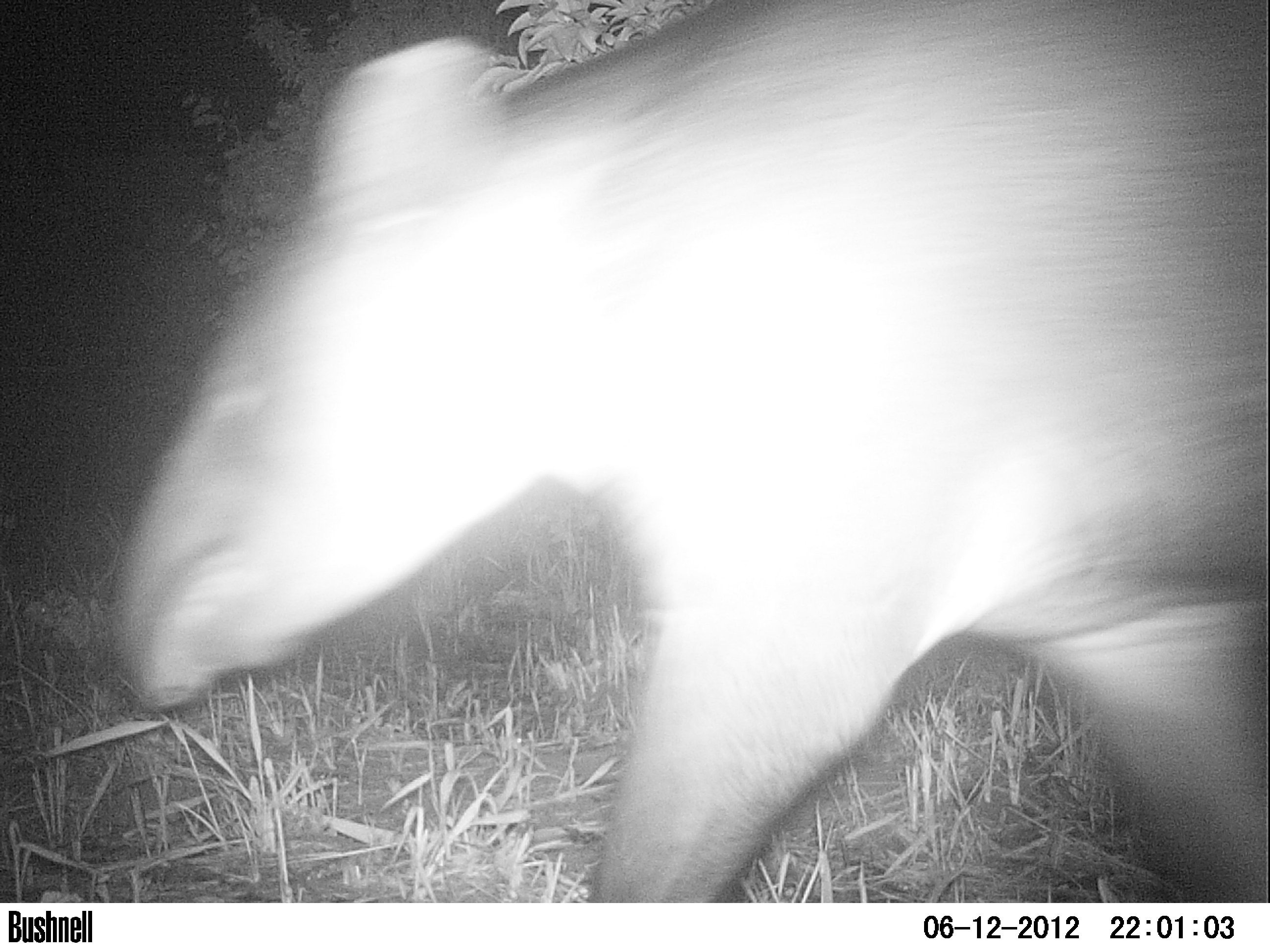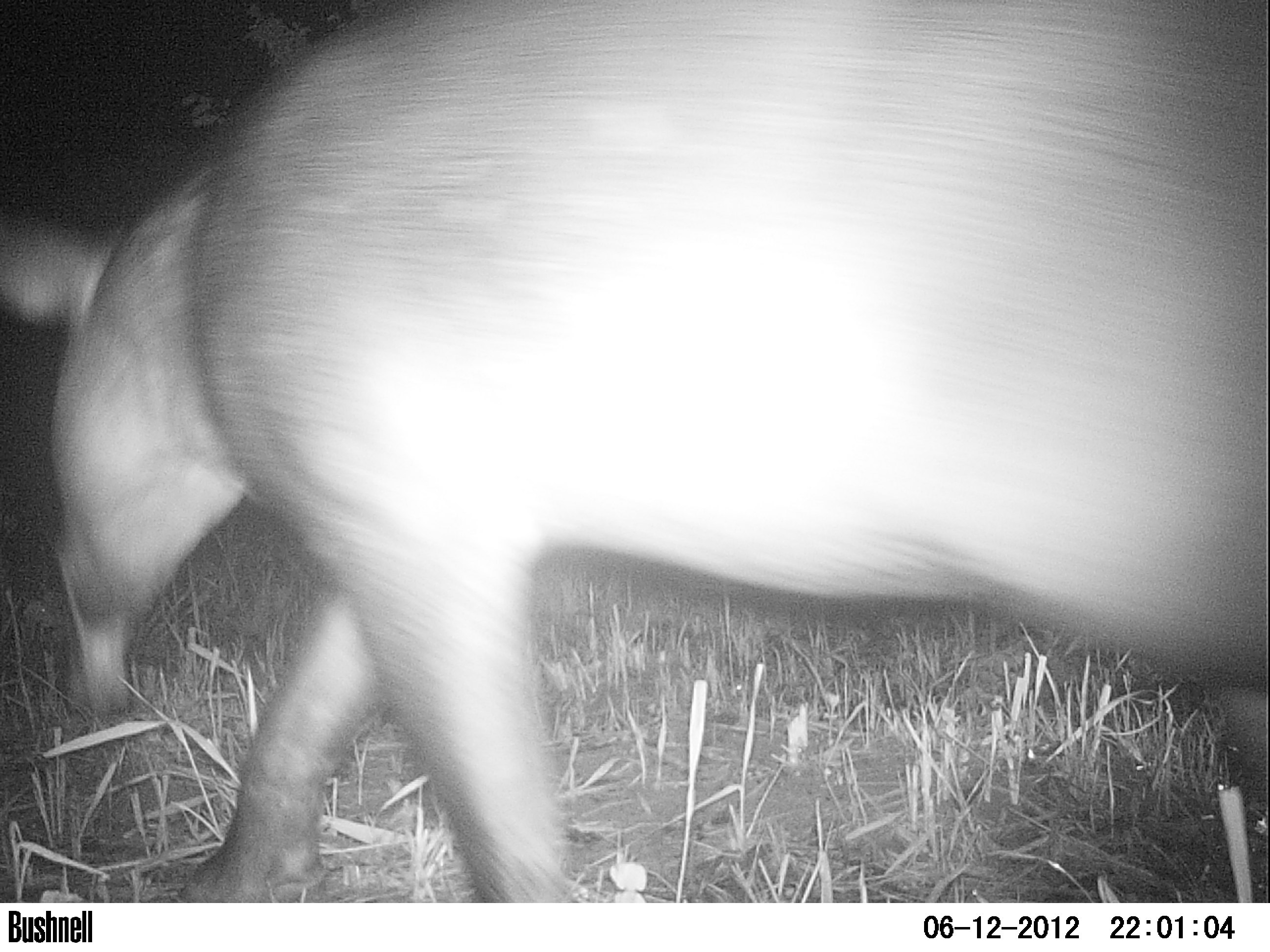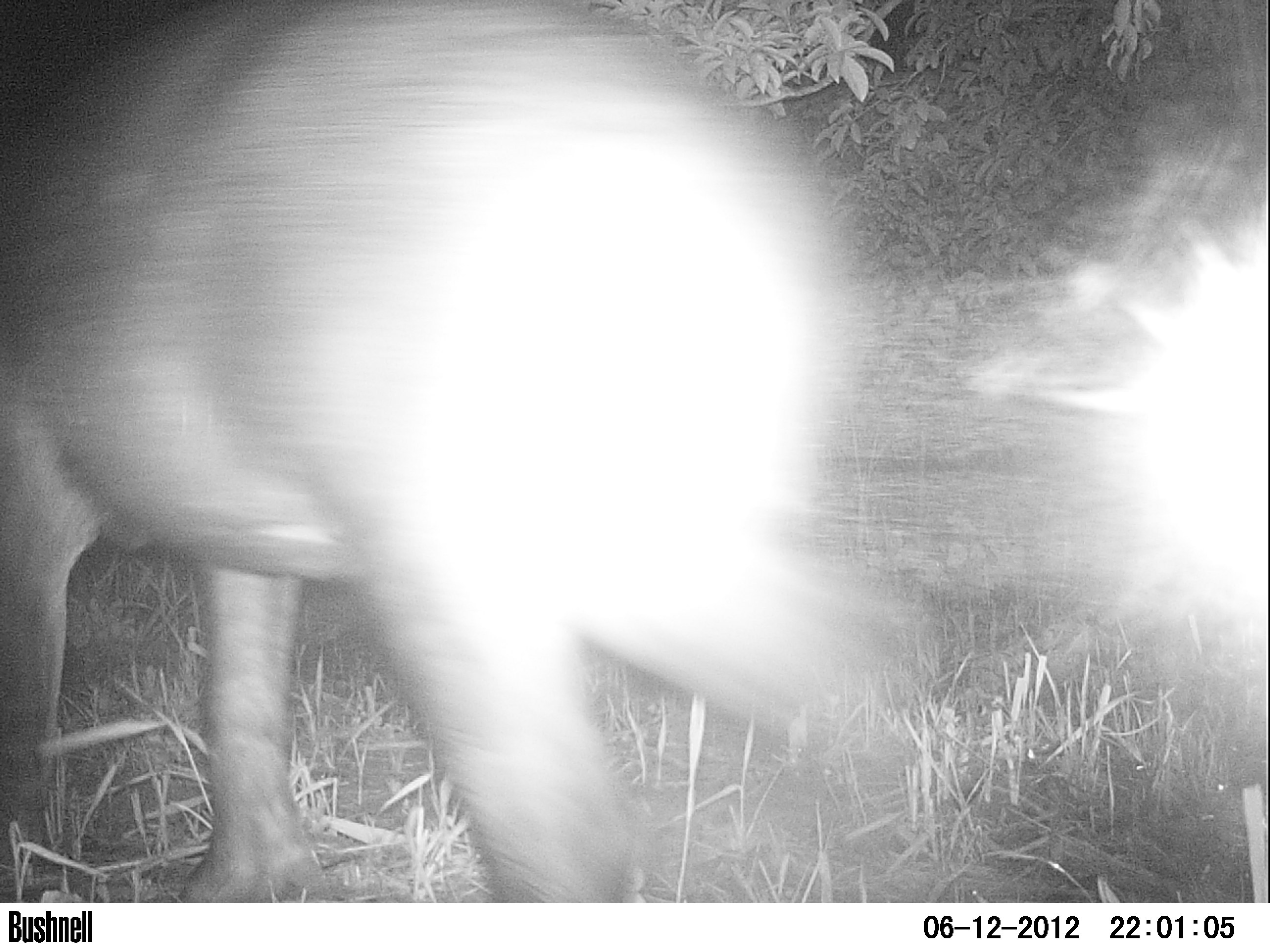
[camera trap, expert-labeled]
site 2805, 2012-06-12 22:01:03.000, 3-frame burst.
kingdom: Animalia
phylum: Chordata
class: Mammalia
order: Perissodactyla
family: Tapiridae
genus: Tapirus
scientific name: Tapirus bairdii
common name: baird's tapir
Tapirus bairdii (baird's tapir), count 1, age adult.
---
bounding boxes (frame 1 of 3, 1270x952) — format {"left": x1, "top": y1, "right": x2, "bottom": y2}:
tapirus bairdii: {"left": 100, "top": 0, "right": 1269, "bottom": 901}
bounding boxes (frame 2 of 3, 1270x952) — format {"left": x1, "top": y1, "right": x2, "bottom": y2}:
tapirus bairdii: {"left": 0, "top": 0, "right": 1270, "bottom": 901}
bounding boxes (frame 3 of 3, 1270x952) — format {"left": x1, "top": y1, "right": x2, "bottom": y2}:
tapirus bairdii: {"left": 0, "top": 0, "right": 918, "bottom": 902}